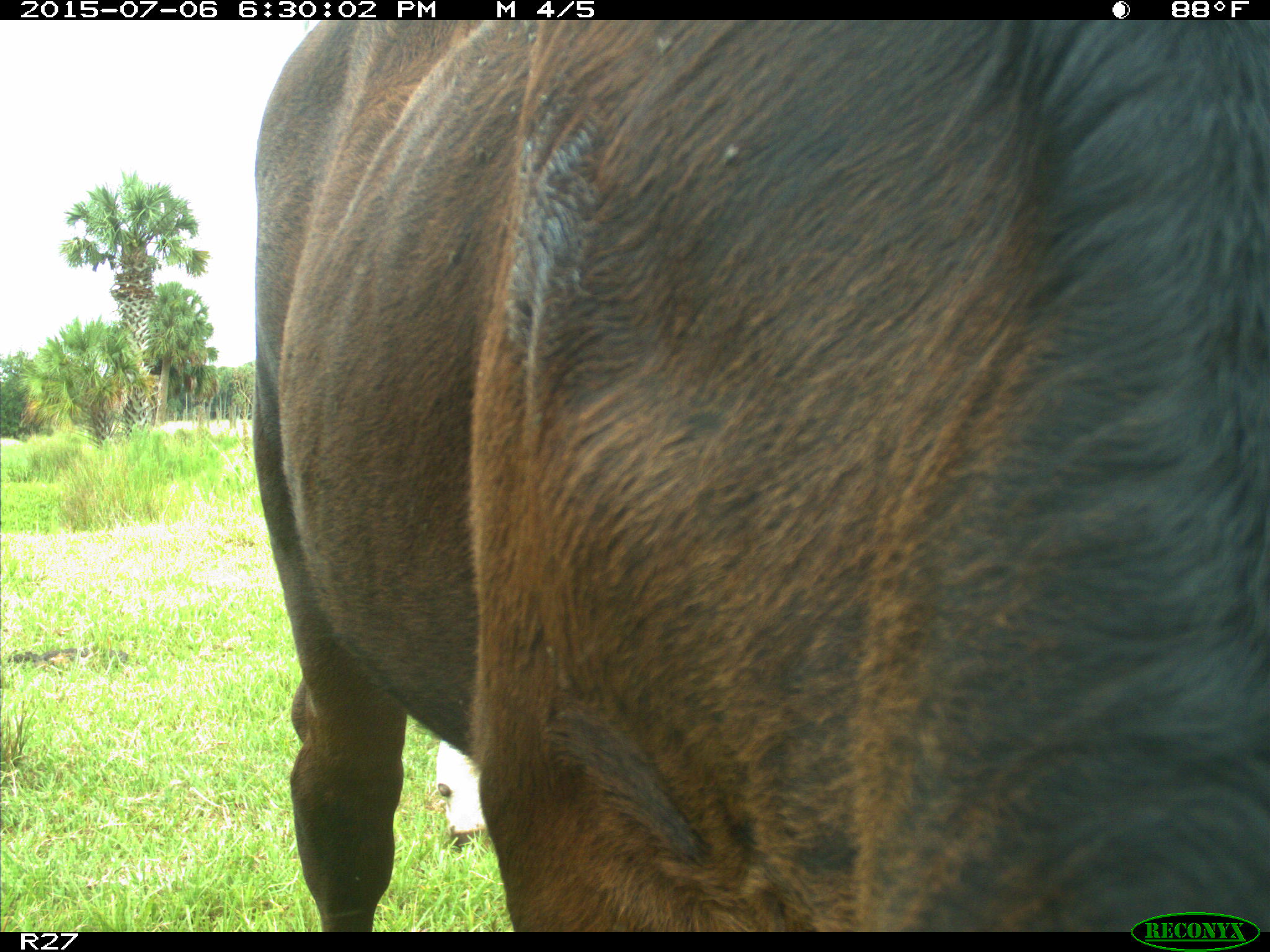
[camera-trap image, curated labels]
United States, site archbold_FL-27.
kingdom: Animalia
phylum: Chordata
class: Mammalia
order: Artiodactyla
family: Bovidae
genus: Bos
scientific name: Bos taurus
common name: domestic cow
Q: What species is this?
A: Bos taurus (domestic cow).